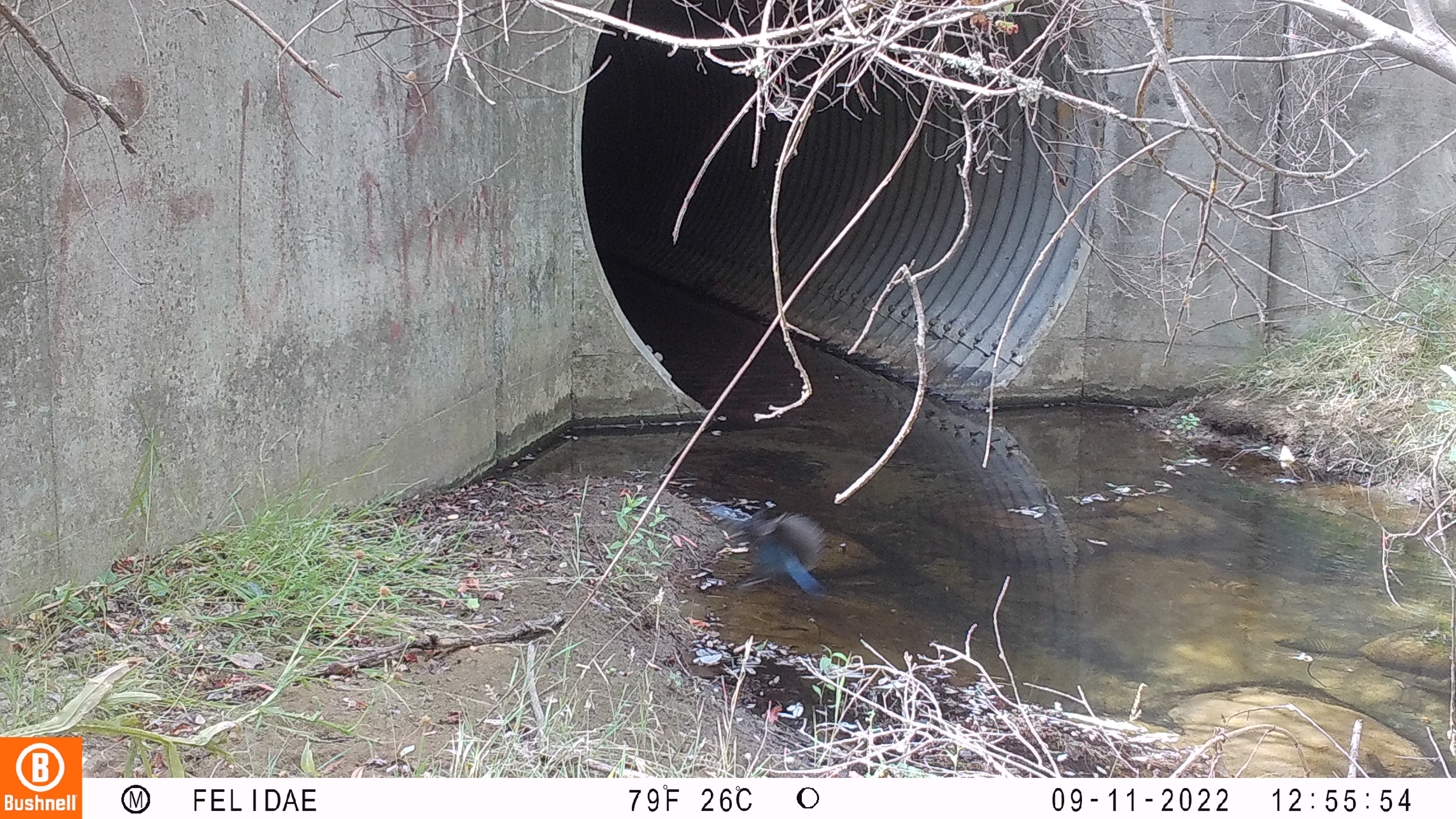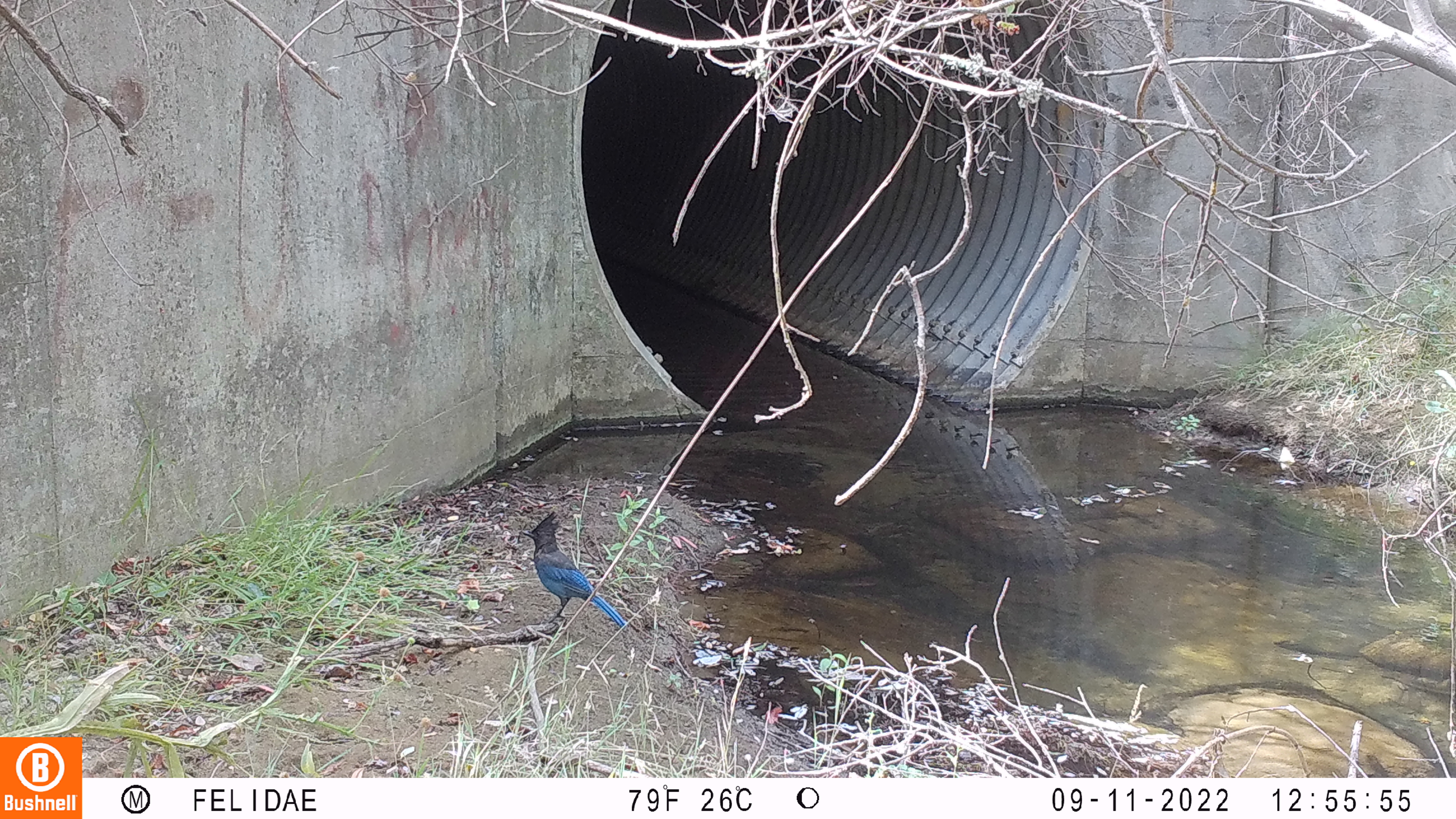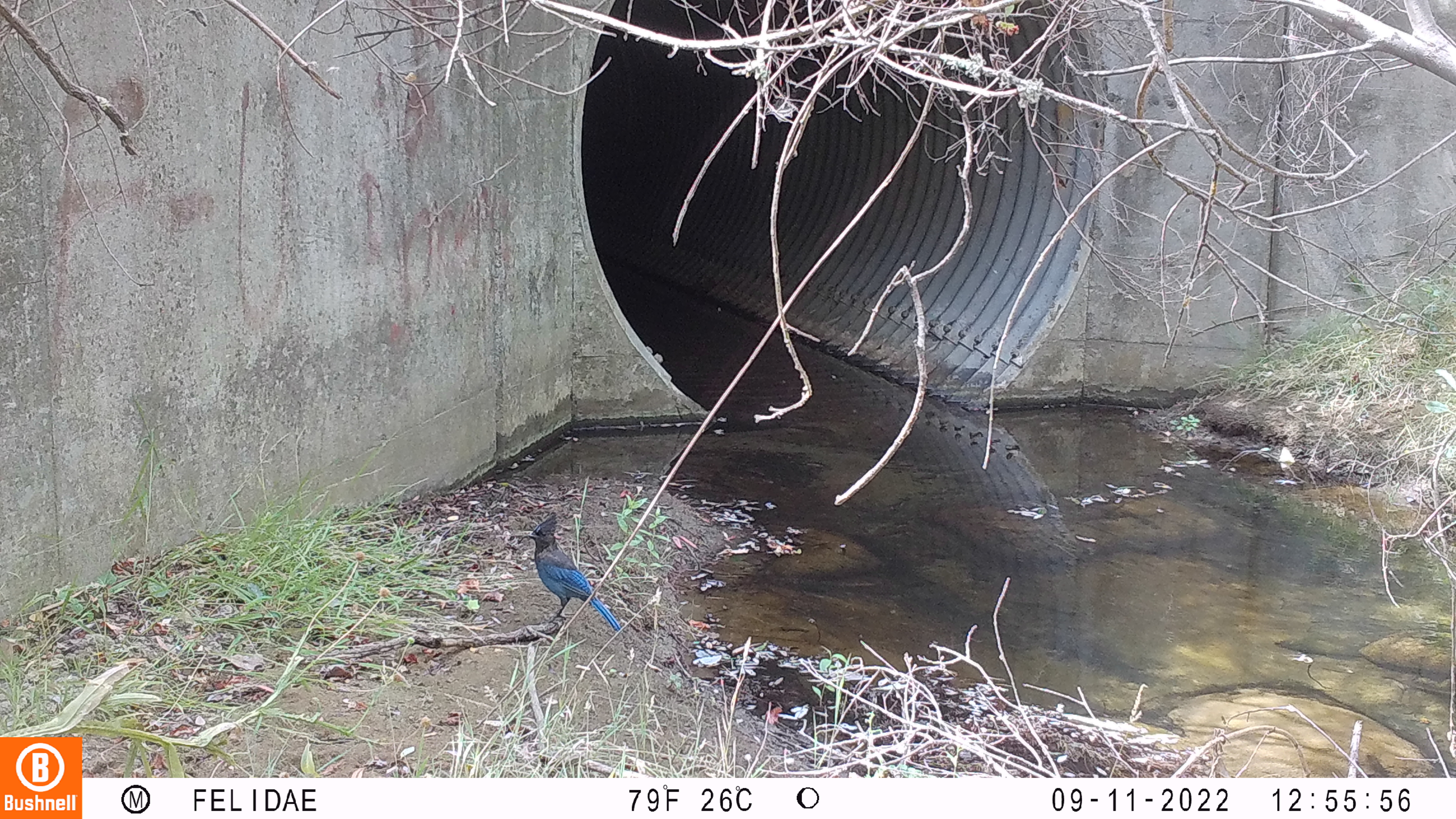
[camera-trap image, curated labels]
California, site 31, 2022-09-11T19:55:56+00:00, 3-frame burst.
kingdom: Animalia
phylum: Chordata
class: Aves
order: Passeriformes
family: Corvidae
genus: Cyanocitta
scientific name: Cyanocitta stelleri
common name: steller's jay